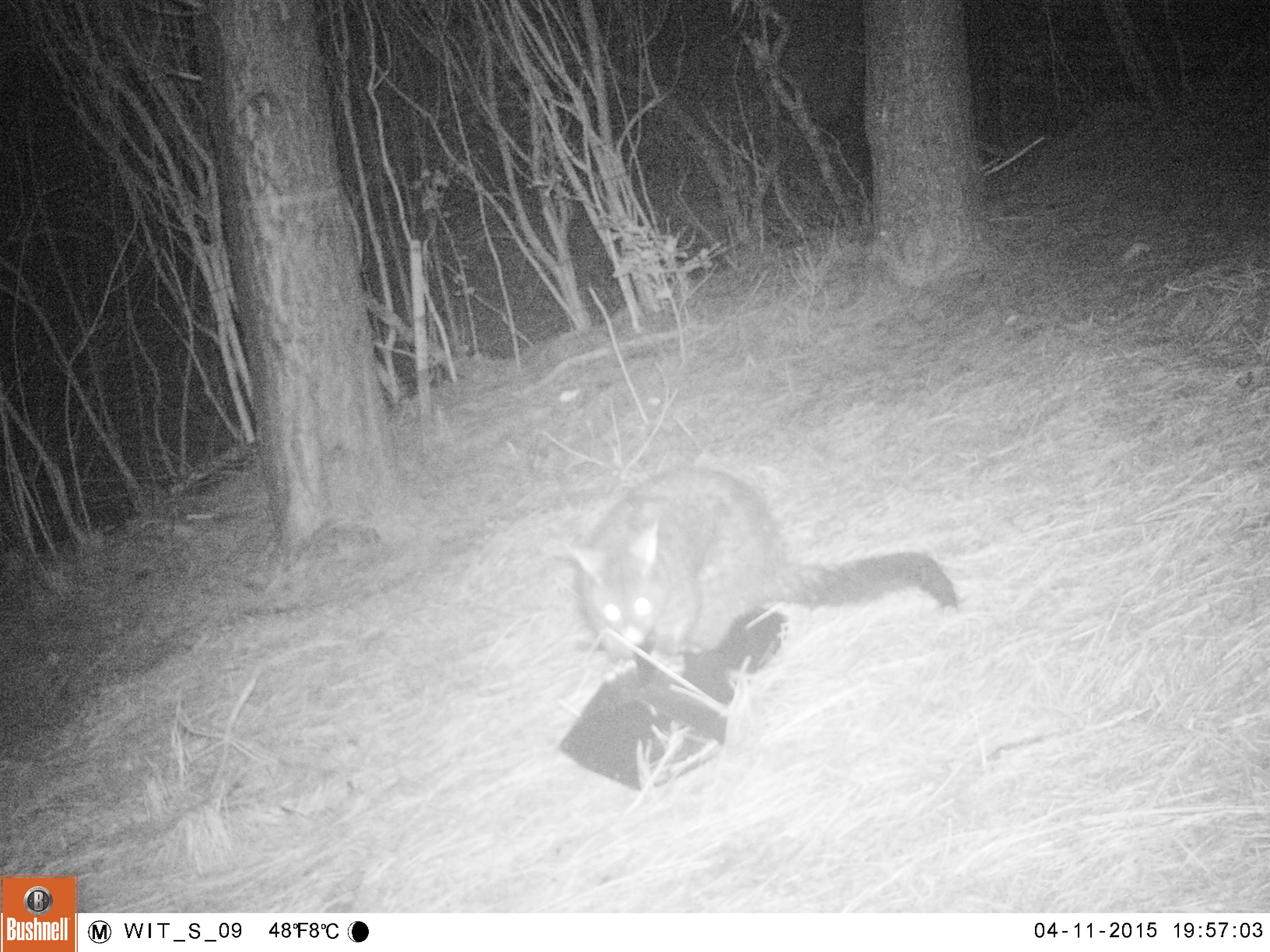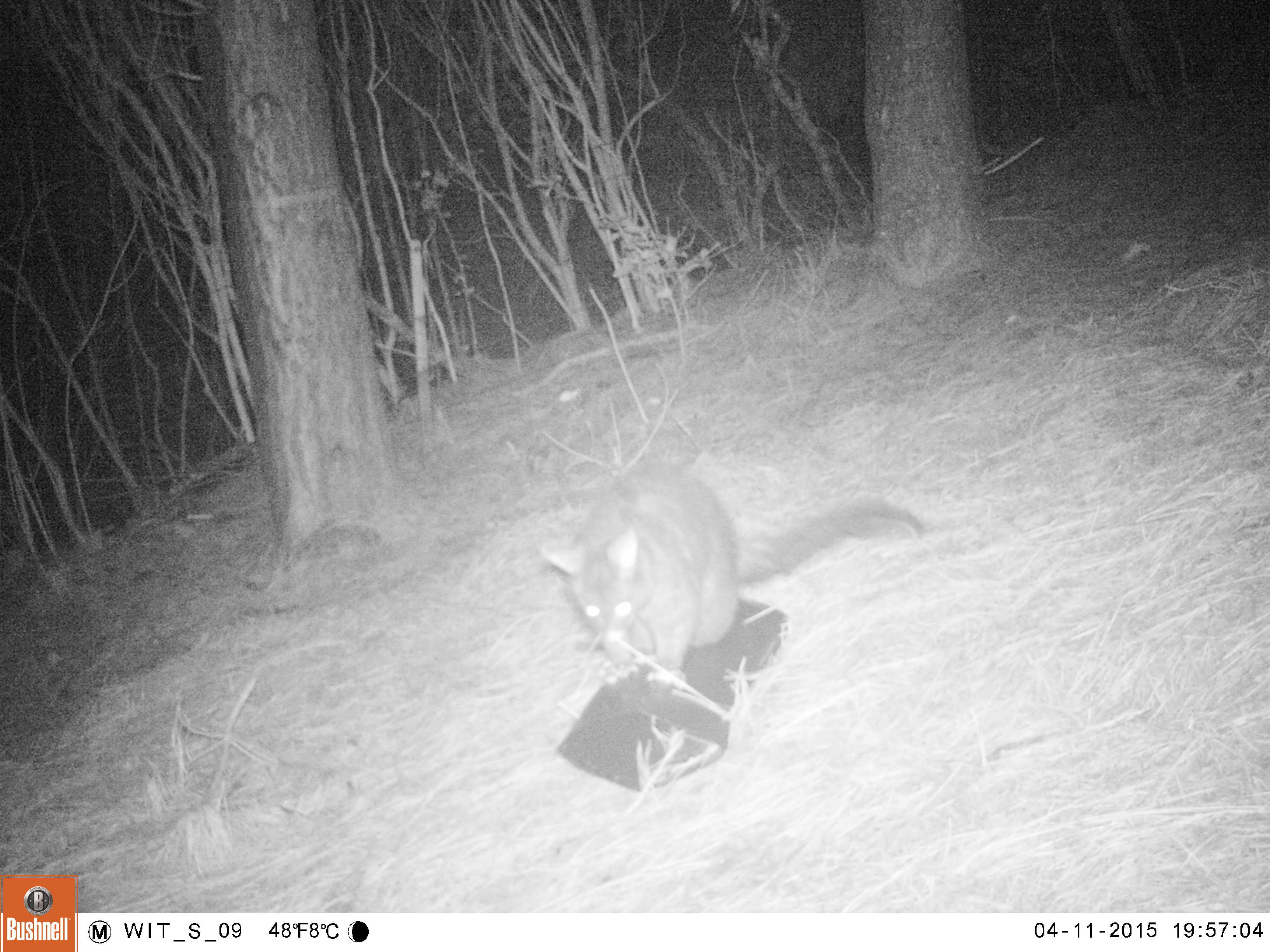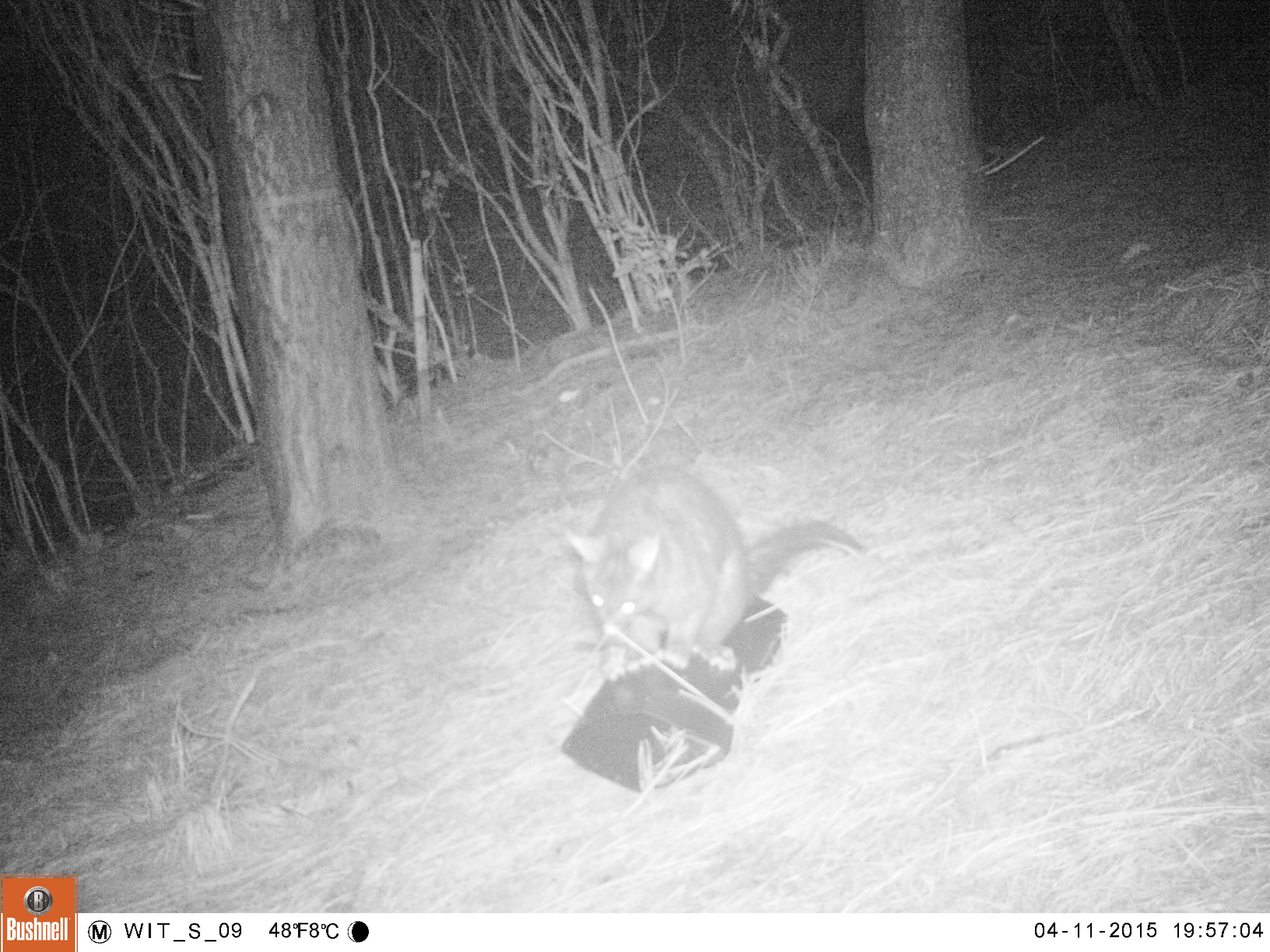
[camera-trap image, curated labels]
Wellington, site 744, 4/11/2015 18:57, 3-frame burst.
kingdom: Animalia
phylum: Chordata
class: Mammalia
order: Didelphimorphia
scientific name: Didelphimorphia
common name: possum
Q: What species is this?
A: Possum (Didelphimorphia).